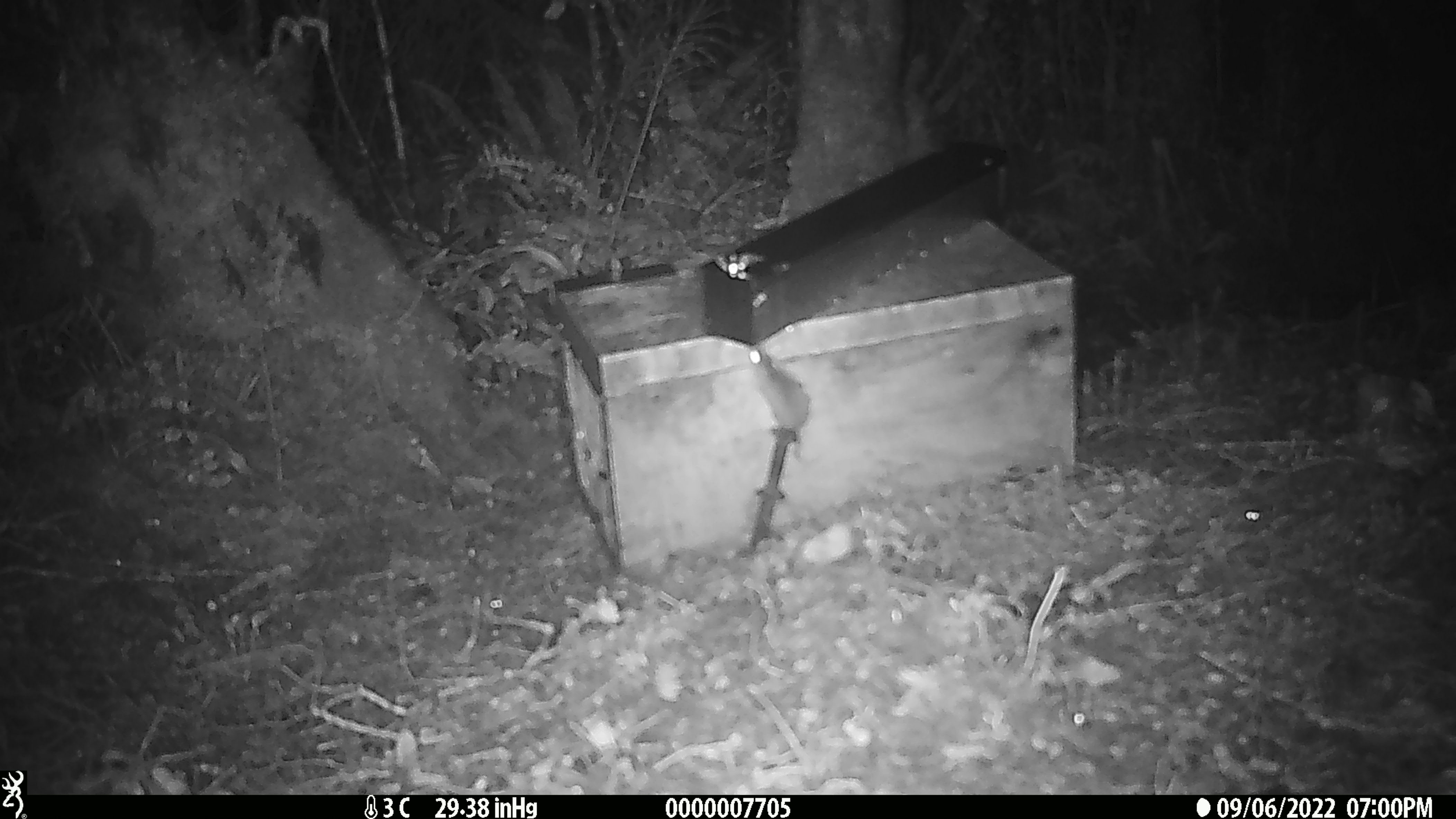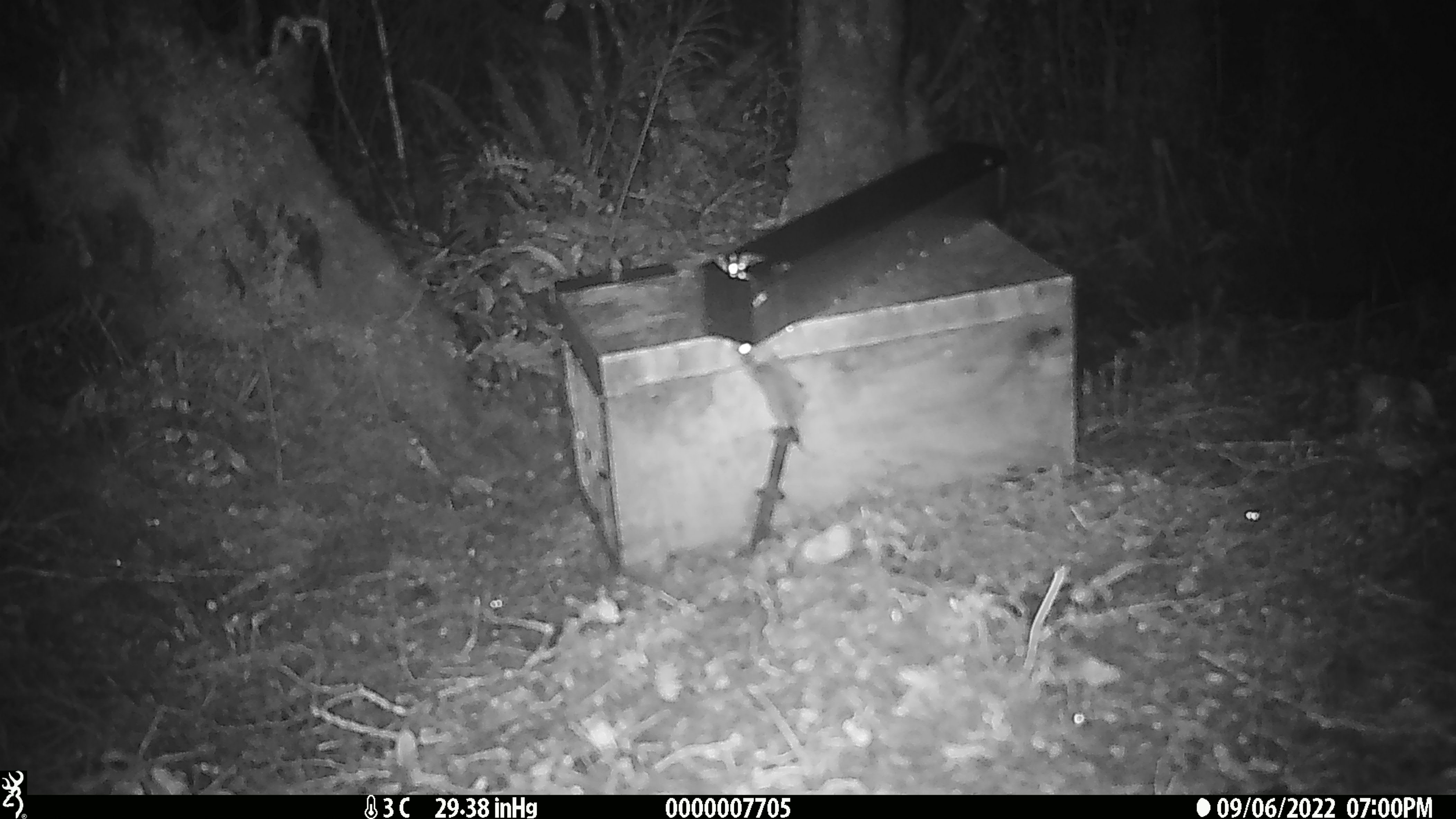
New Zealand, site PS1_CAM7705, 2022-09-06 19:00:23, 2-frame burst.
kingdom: Animalia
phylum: Chordata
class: Mammalia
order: Rodentia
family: Muridae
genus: Mus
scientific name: Mus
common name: mouse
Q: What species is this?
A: Mouse (Mus).